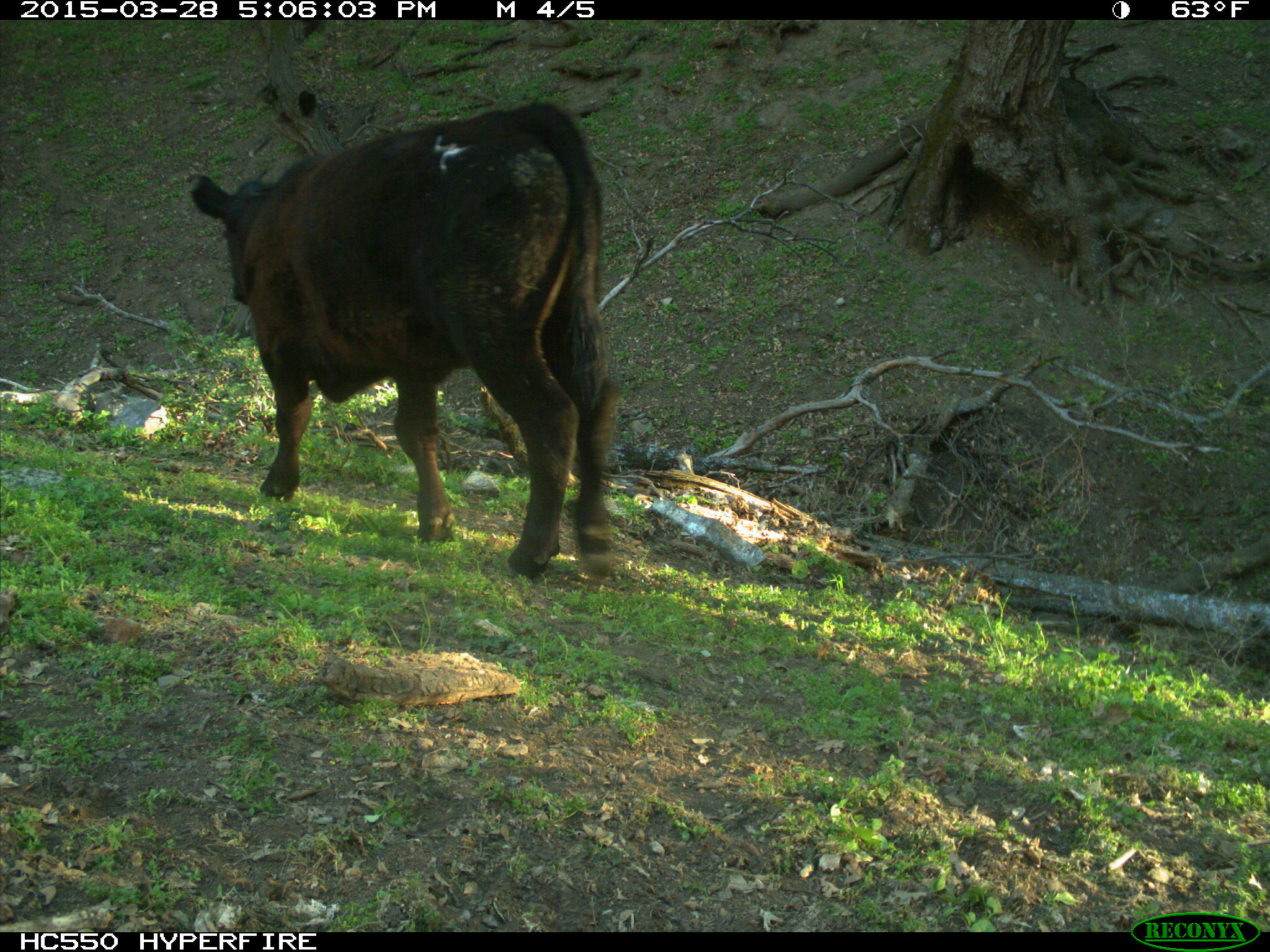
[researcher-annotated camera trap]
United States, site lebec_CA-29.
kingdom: Animalia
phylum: Chordata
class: Mammalia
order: Artiodactyla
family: Bovidae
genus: Bos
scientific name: Bos taurus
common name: domestic cow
Bos taurus (domestic cow).